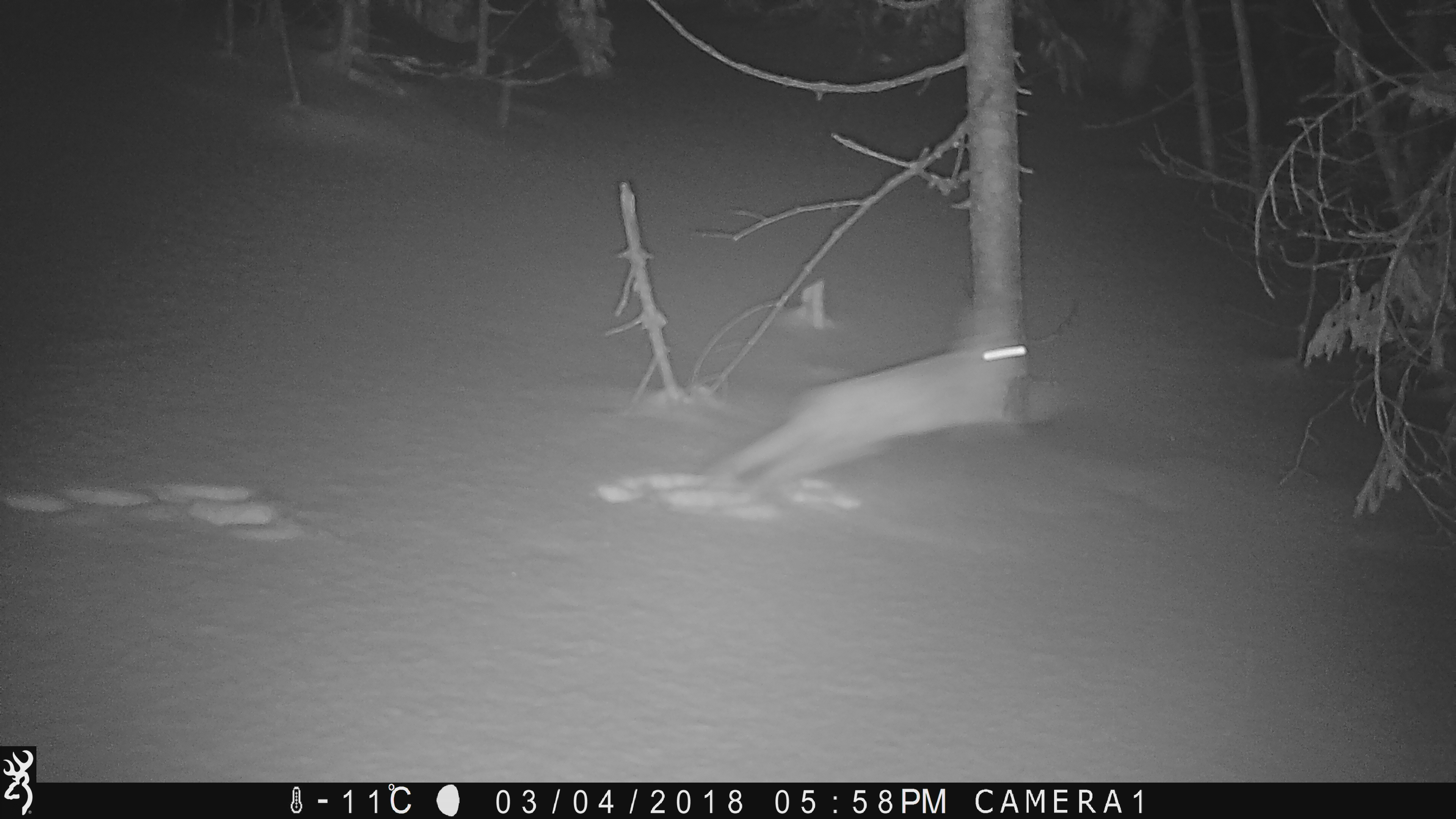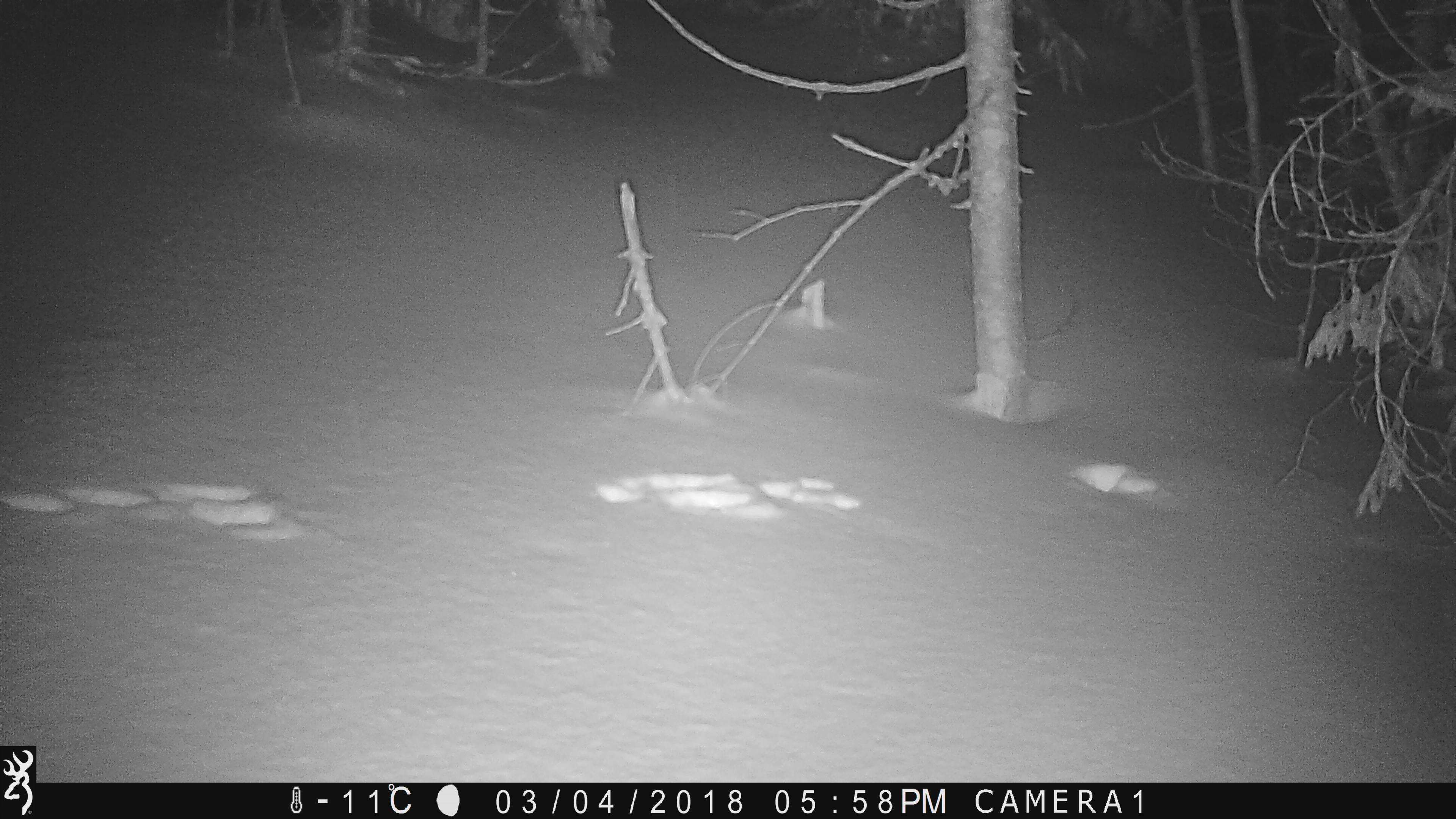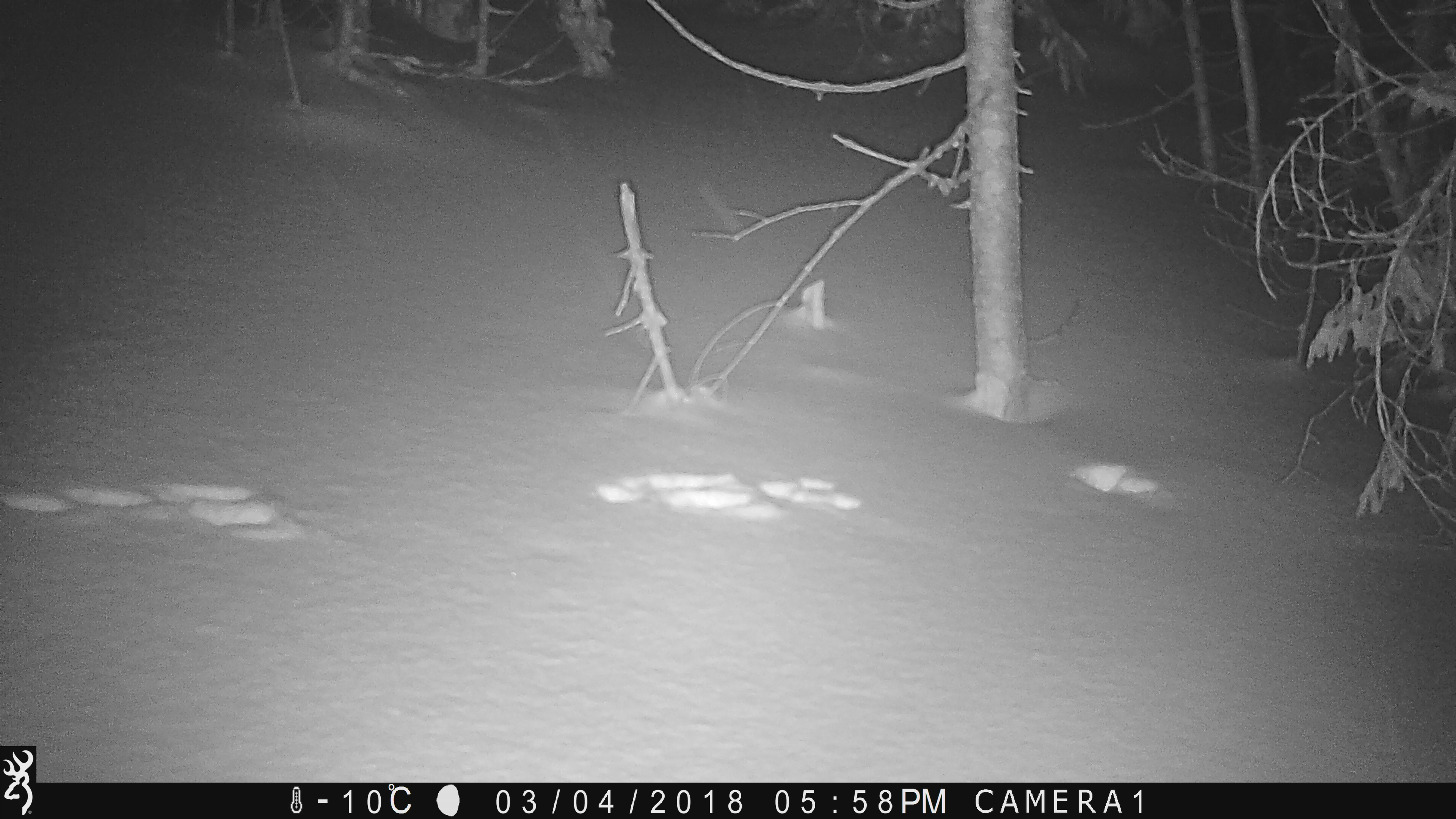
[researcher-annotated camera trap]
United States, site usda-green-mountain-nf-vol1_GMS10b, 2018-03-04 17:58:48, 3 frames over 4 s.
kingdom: Animalia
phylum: Chordata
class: Mammalia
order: Lagomorpha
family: Leporidae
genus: Lepus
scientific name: Lepus americanus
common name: snowshoe hare